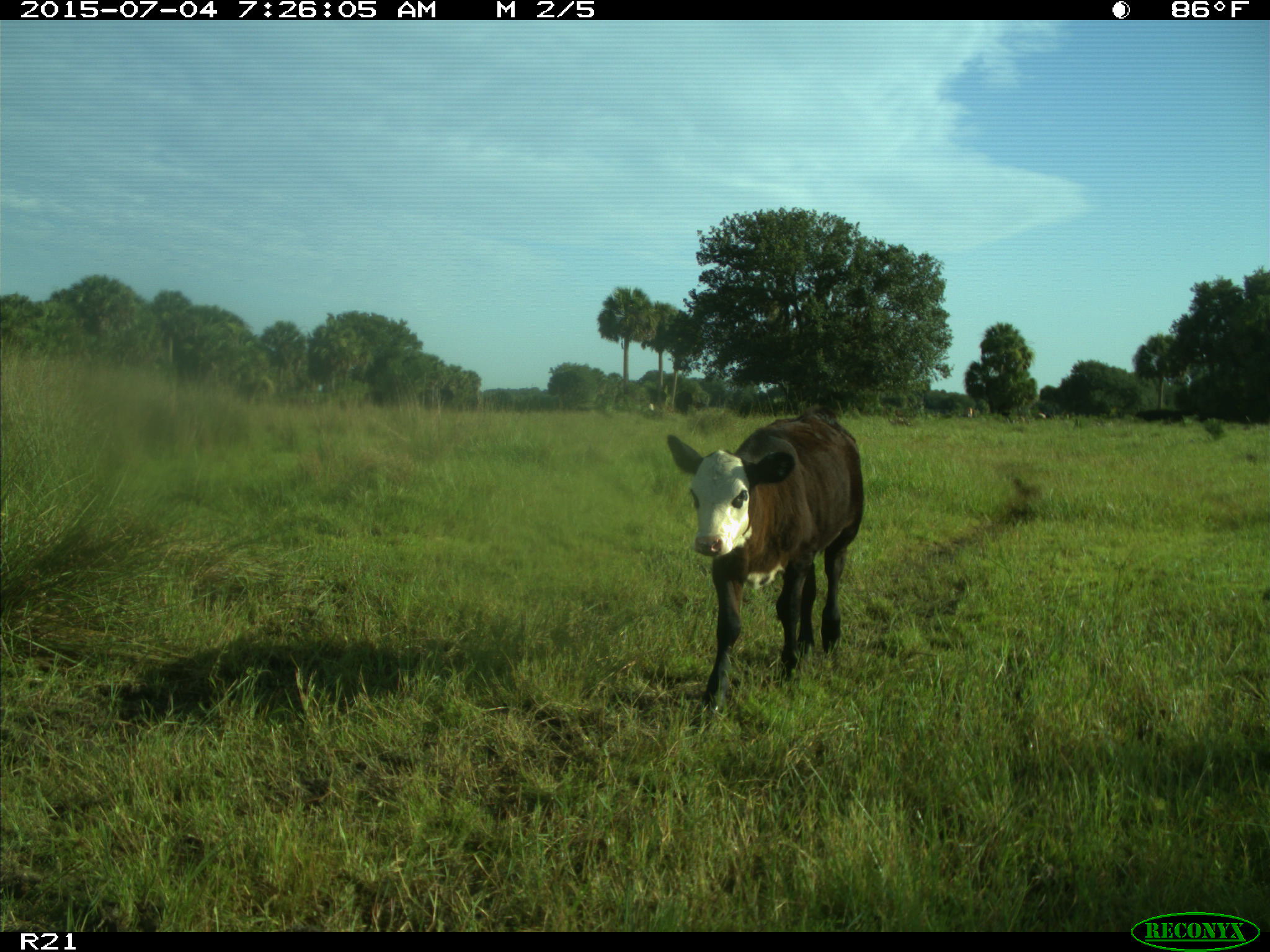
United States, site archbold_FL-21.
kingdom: Animalia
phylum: Chordata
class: Mammalia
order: Artiodactyla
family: Bovidae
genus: Bos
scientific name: Bos taurus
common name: domestic cow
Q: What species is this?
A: Bos taurus (domestic cow).